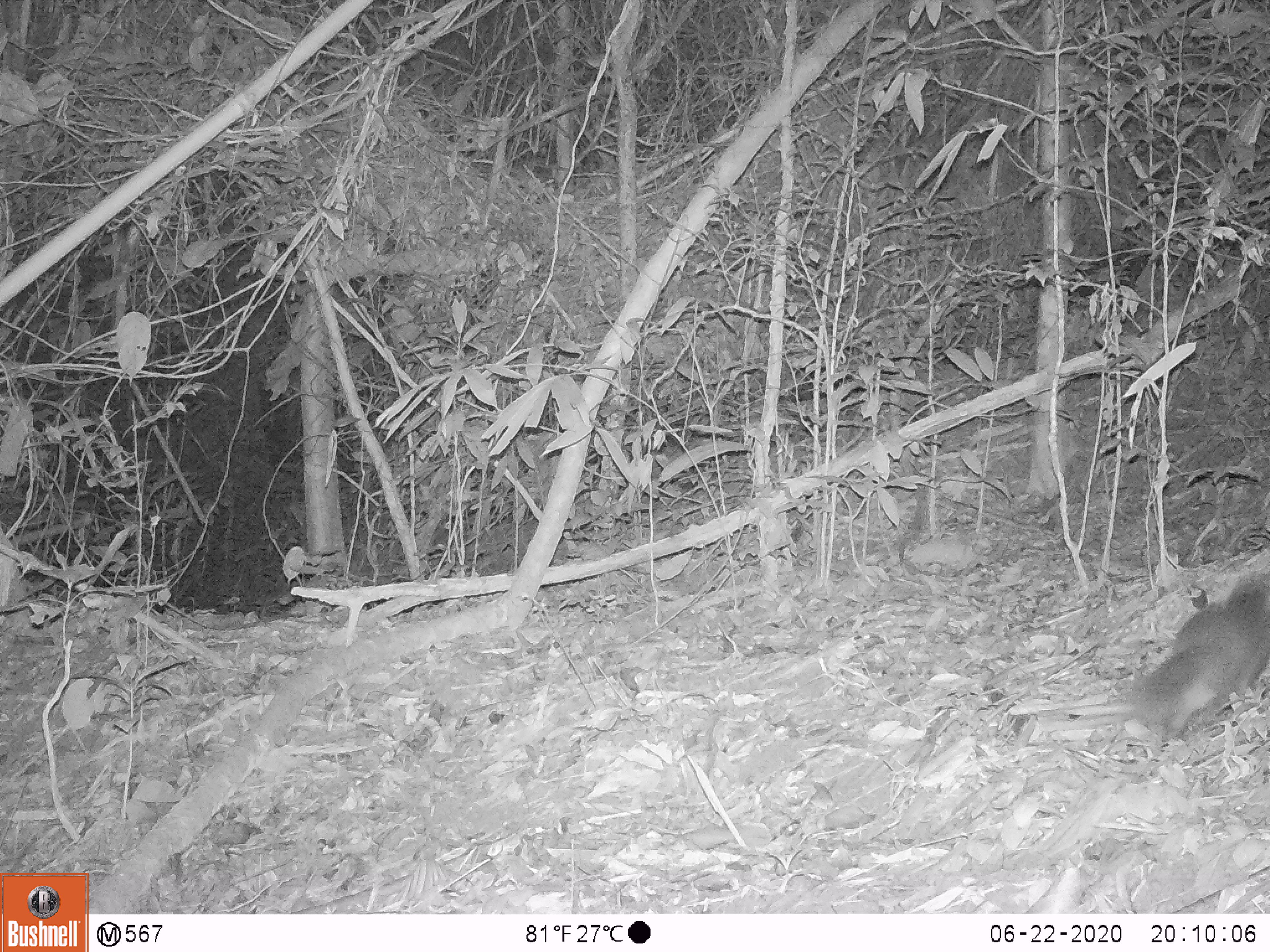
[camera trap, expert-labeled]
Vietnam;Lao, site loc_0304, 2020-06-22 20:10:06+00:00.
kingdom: Animalia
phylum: Chordata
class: Mammalia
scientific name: Mammalia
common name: mammal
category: unidentified small mammal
Unidentified small mammal (mammal) (Mammalia). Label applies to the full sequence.